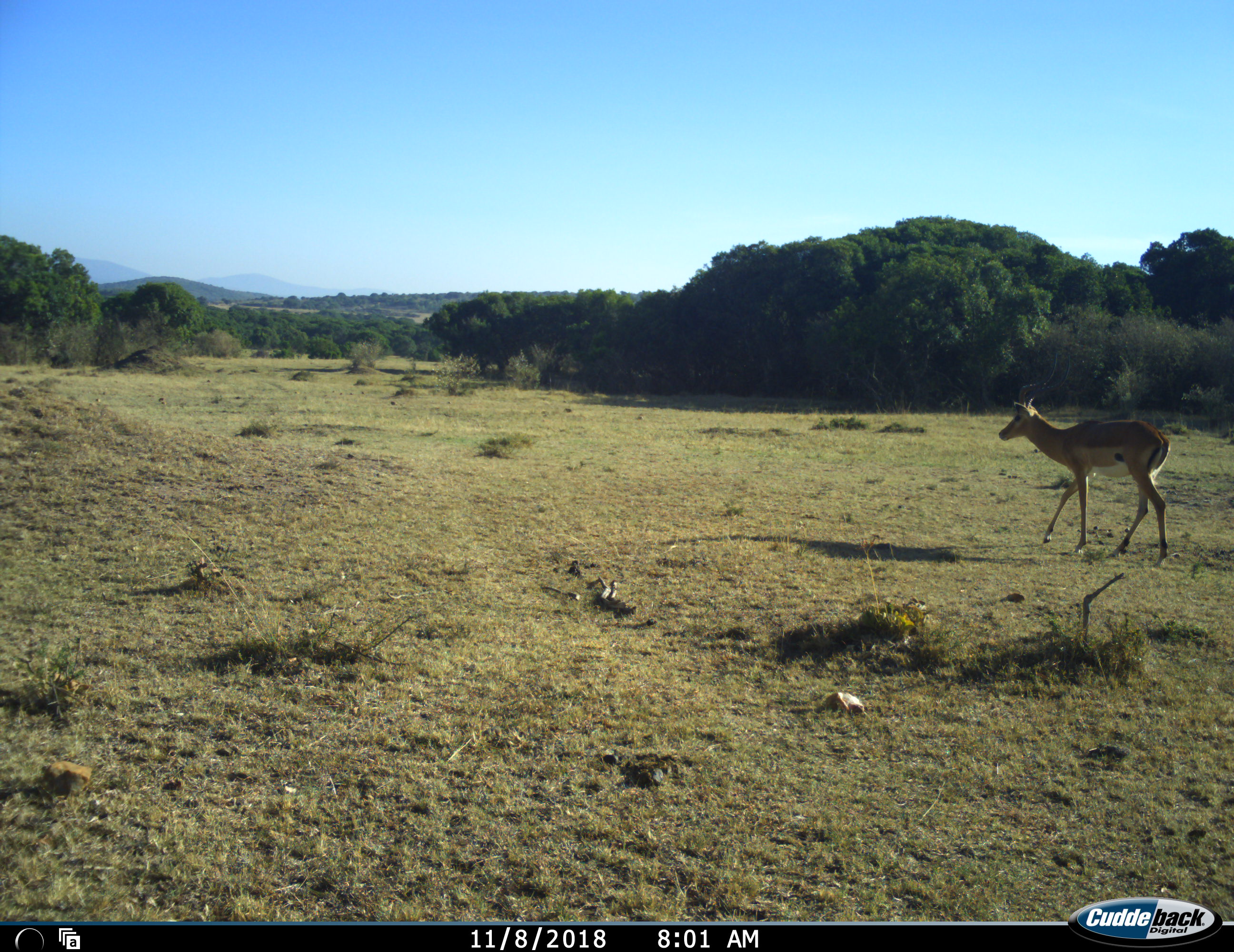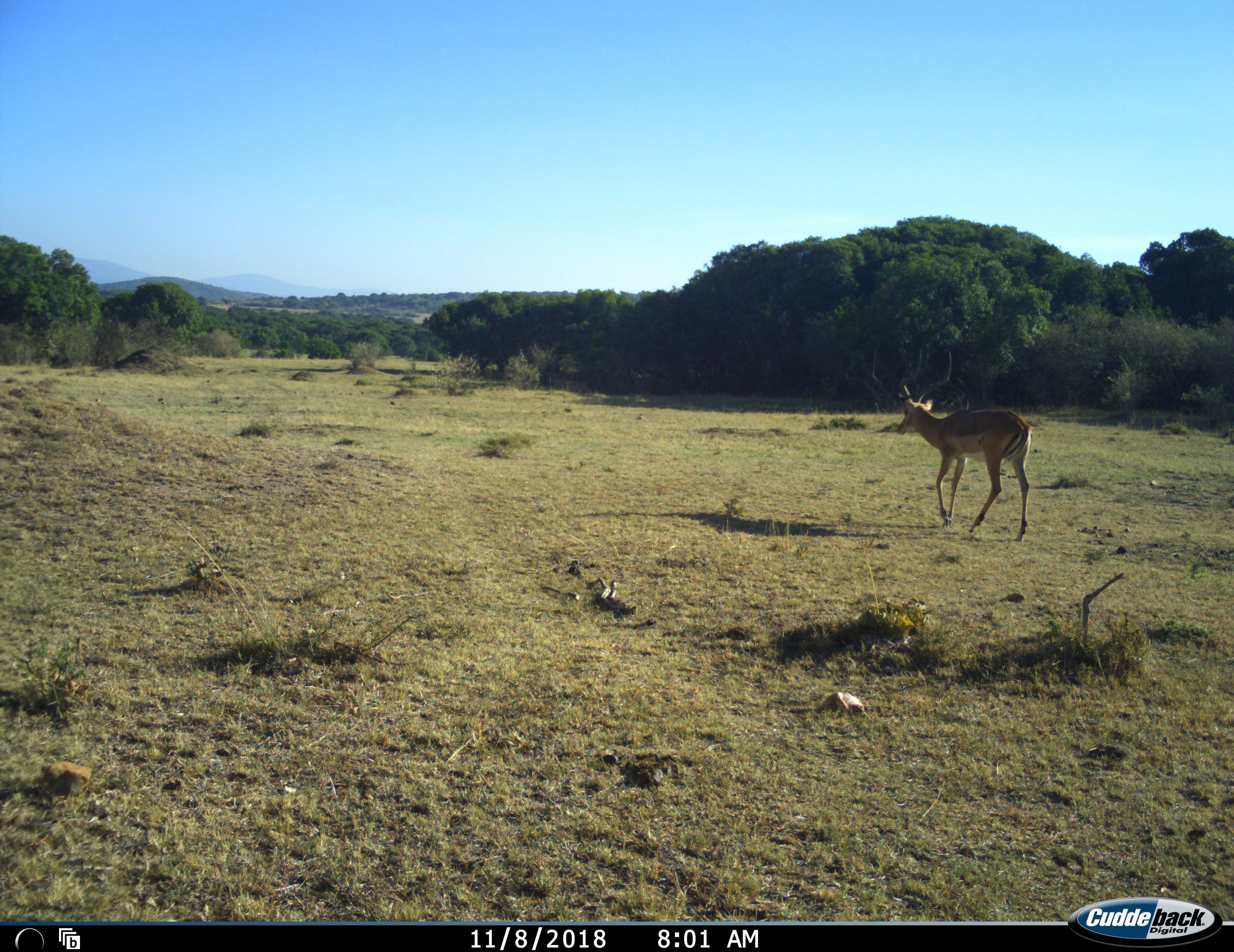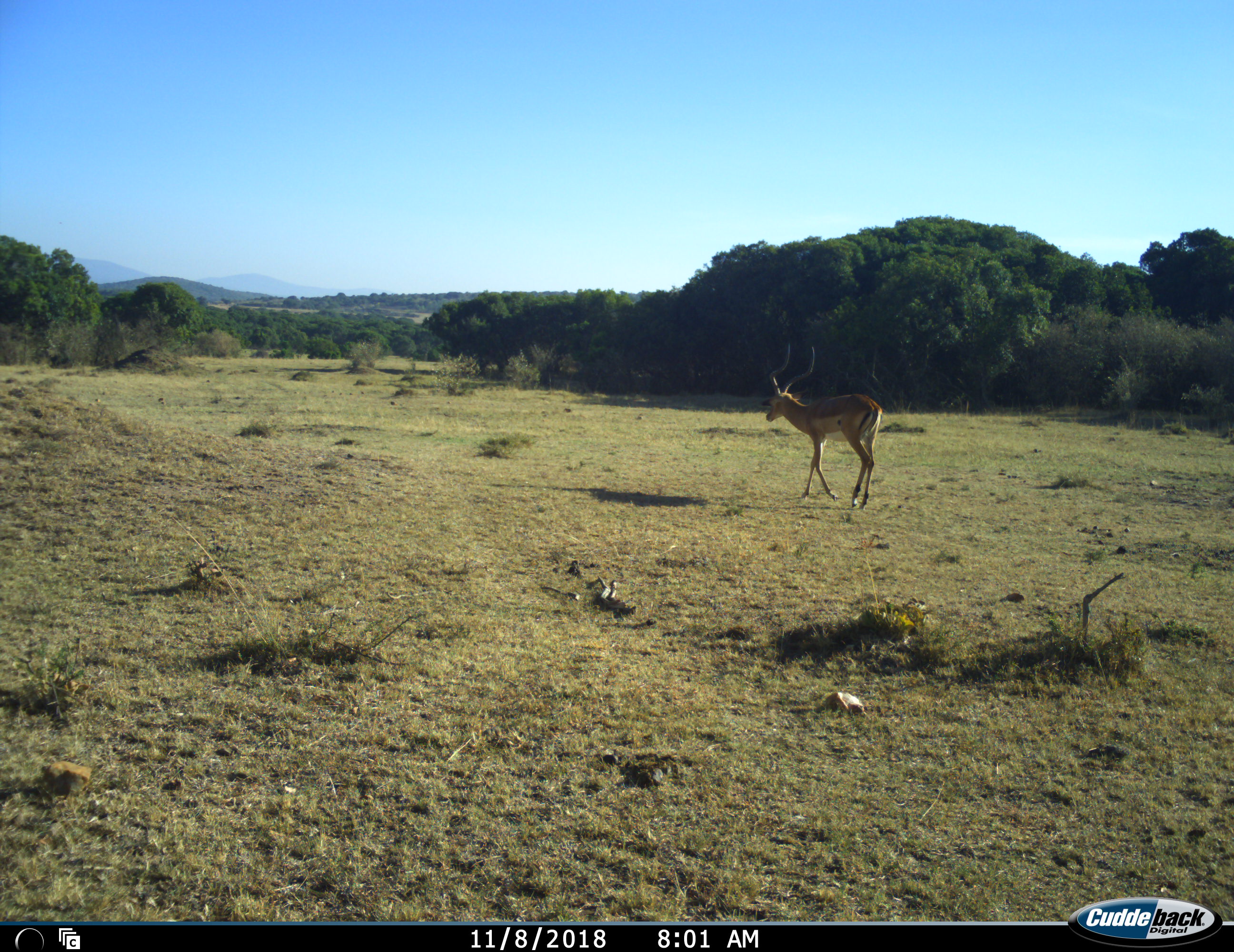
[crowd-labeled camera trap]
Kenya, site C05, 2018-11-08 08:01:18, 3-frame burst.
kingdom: Animalia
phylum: Chordata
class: Mammalia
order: Artiodactyla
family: Bovidae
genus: Aepyceros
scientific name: Aepyceros melampus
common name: impala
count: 1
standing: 9%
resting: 0%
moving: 100%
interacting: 0%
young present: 0%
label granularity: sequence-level